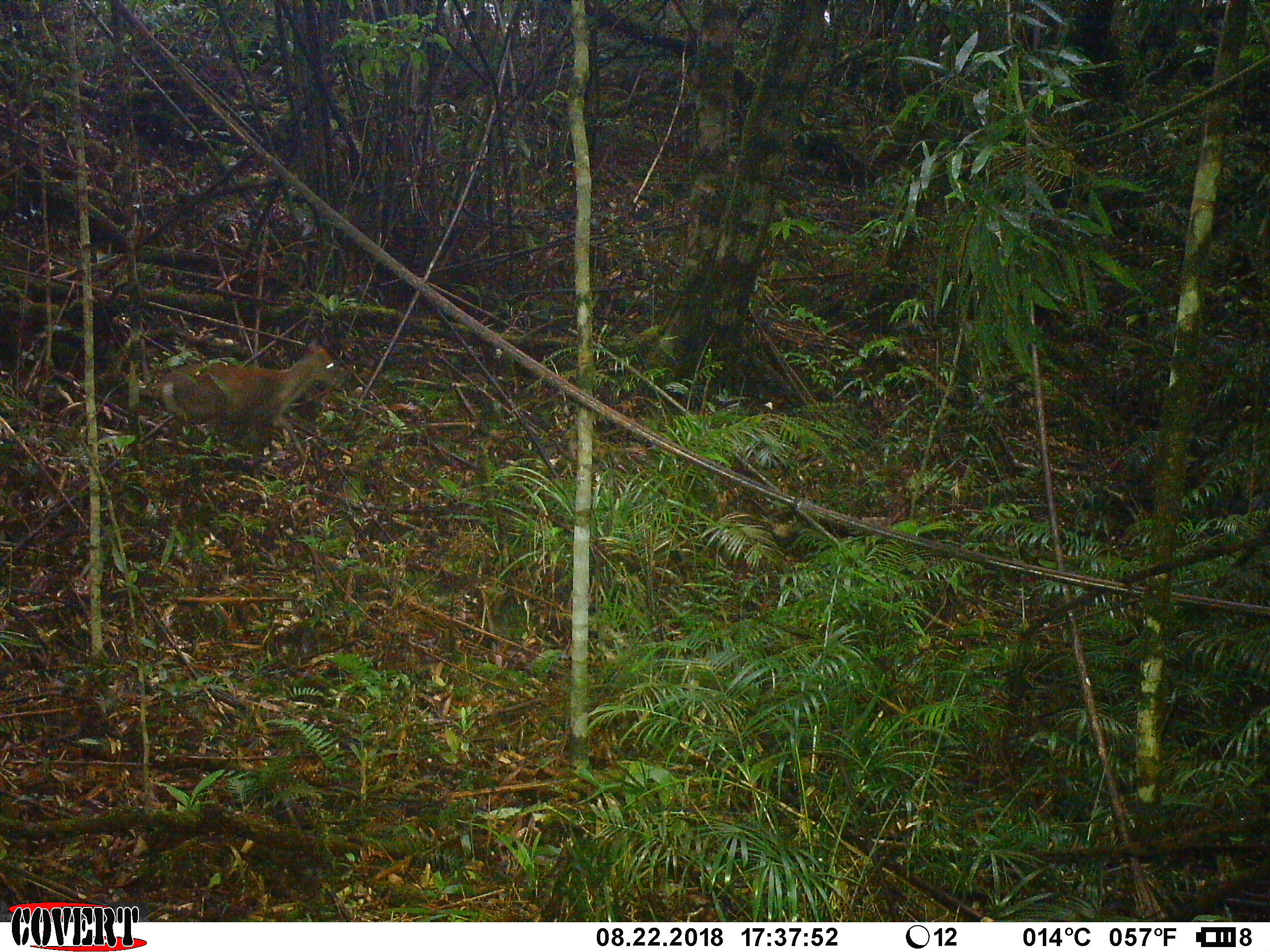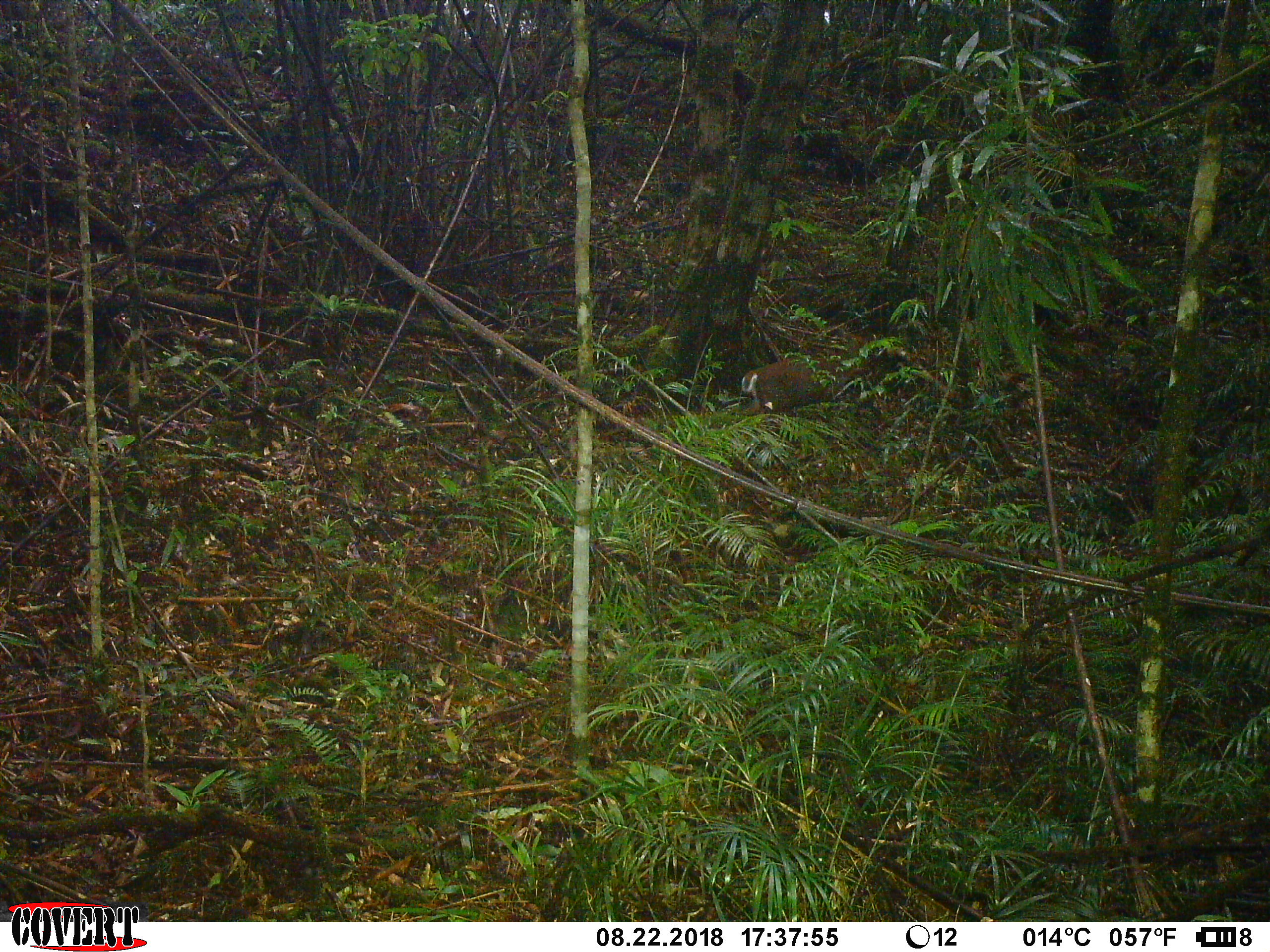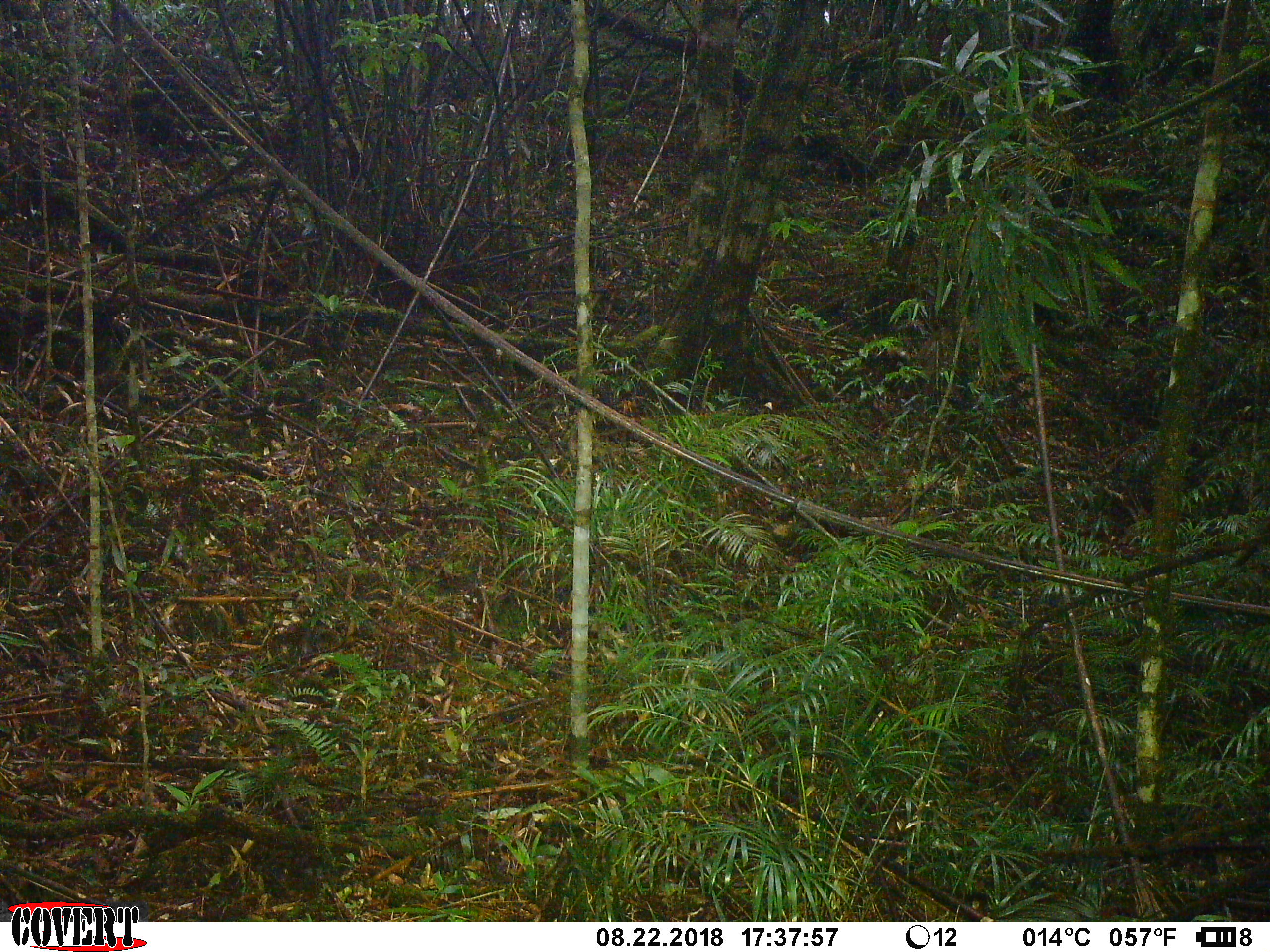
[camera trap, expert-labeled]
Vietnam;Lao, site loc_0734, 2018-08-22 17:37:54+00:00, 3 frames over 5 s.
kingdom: Animalia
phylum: Chordata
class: Mammalia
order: Artiodactyla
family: Cervidae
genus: Muntiacus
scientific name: Muntiacus rooseveltorum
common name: roosevelt's muntjac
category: roosevelts muntjac group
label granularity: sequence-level